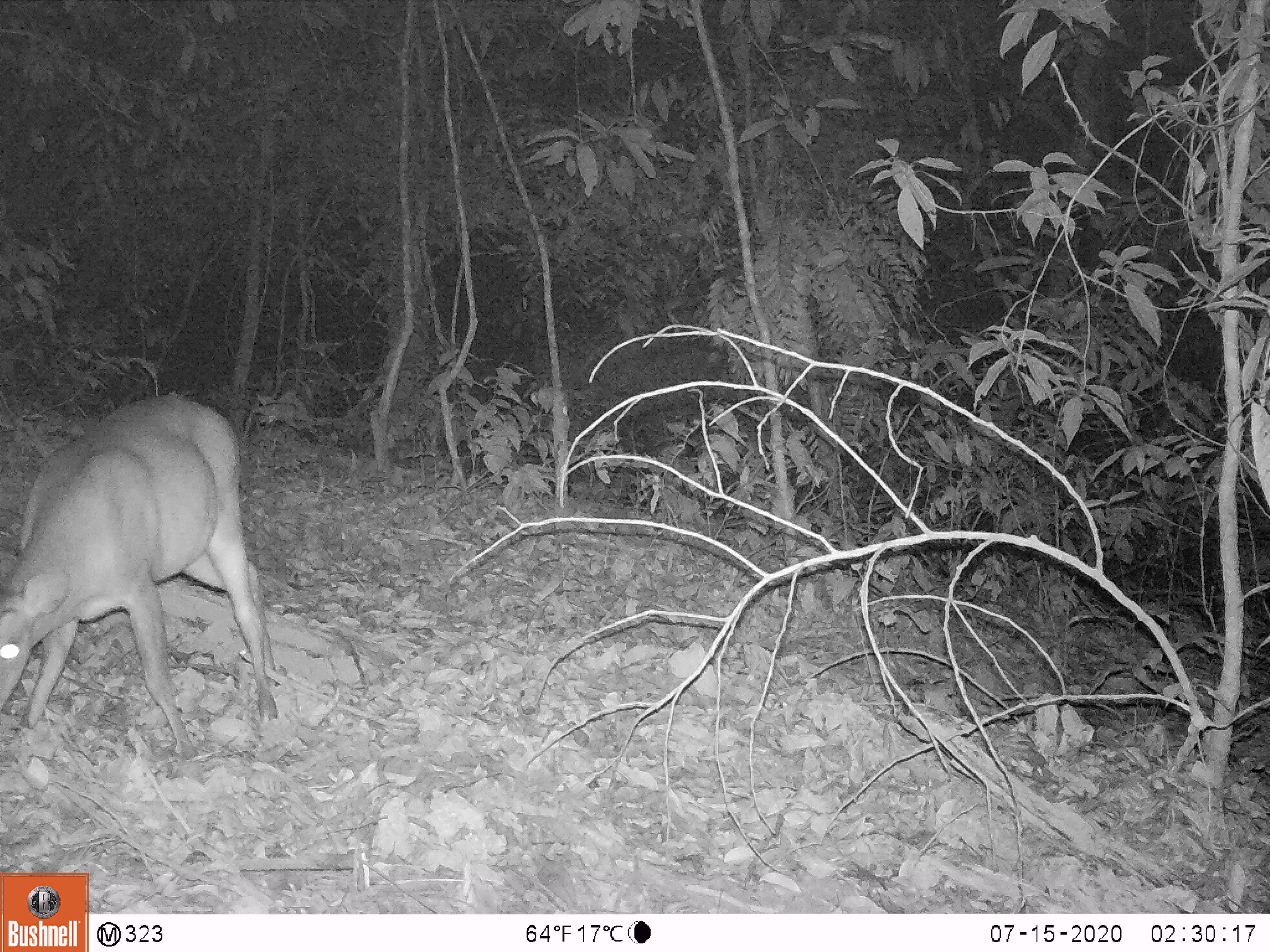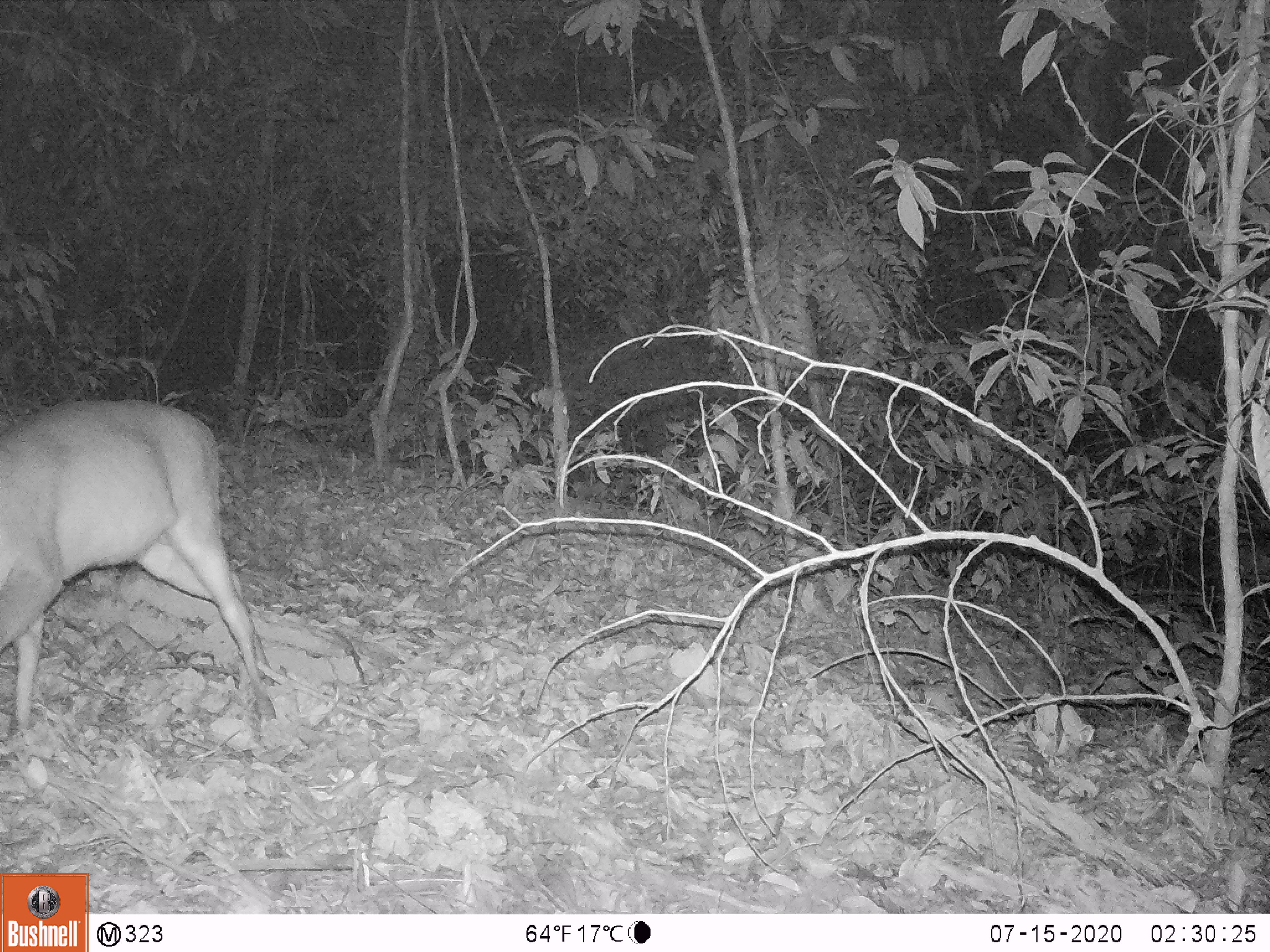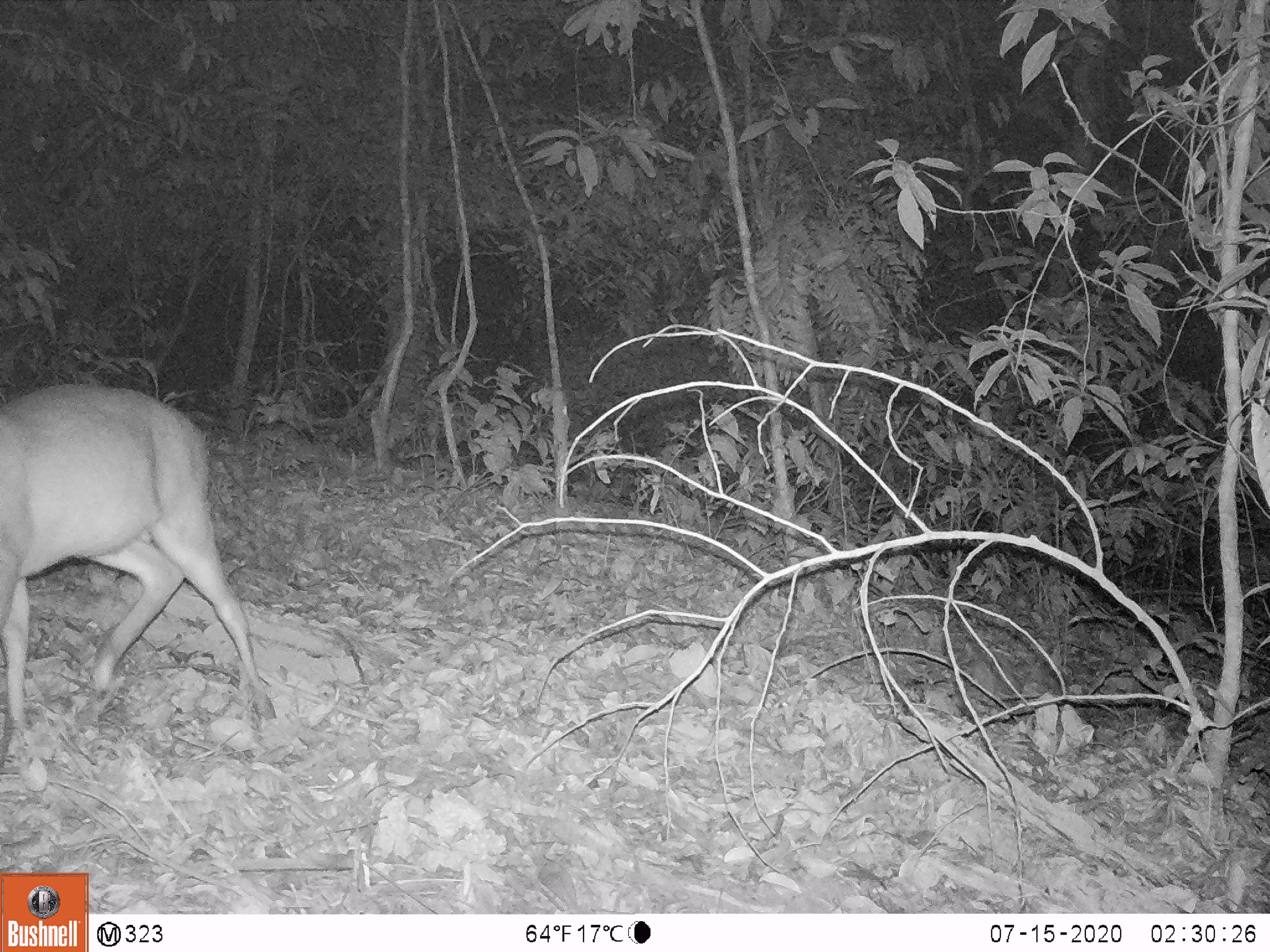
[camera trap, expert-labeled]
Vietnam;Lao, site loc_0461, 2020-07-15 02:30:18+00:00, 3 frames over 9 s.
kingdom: Animalia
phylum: Chordata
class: Mammalia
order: Artiodactyla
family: Cervidae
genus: Muntiacus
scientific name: Muntiacus vuquangensis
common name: large-antlered muntjac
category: large antlered muntjac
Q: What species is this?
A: Large antlered muntjac (large-antlered muntjac) (Muntiacus vuquangensis).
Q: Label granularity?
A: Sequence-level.